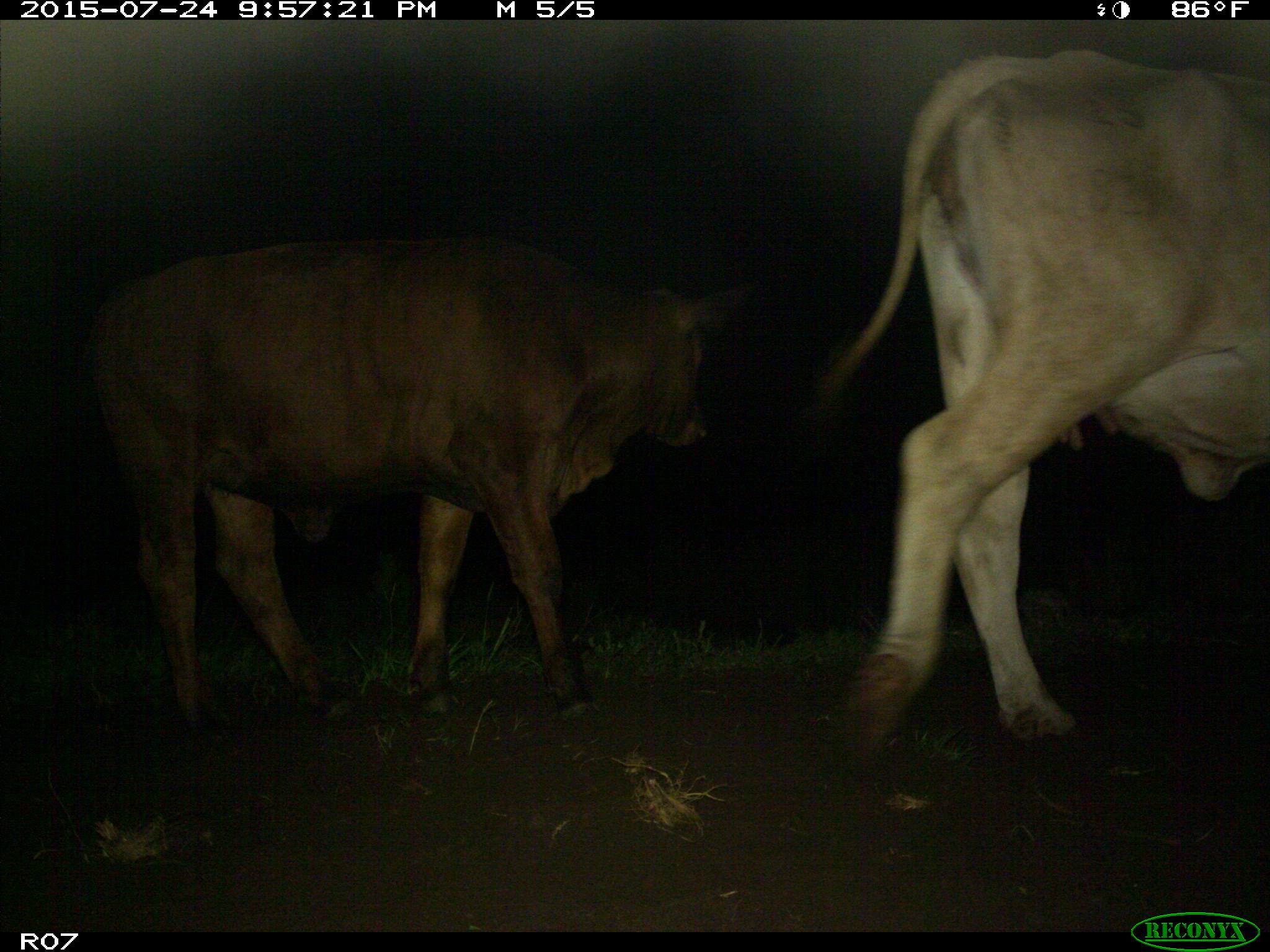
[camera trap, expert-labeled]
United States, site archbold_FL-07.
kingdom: Animalia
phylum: Chordata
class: Mammalia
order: Artiodactyla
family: Bovidae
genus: Bos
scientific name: Bos taurus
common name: domestic cow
Bos taurus (domestic cow).